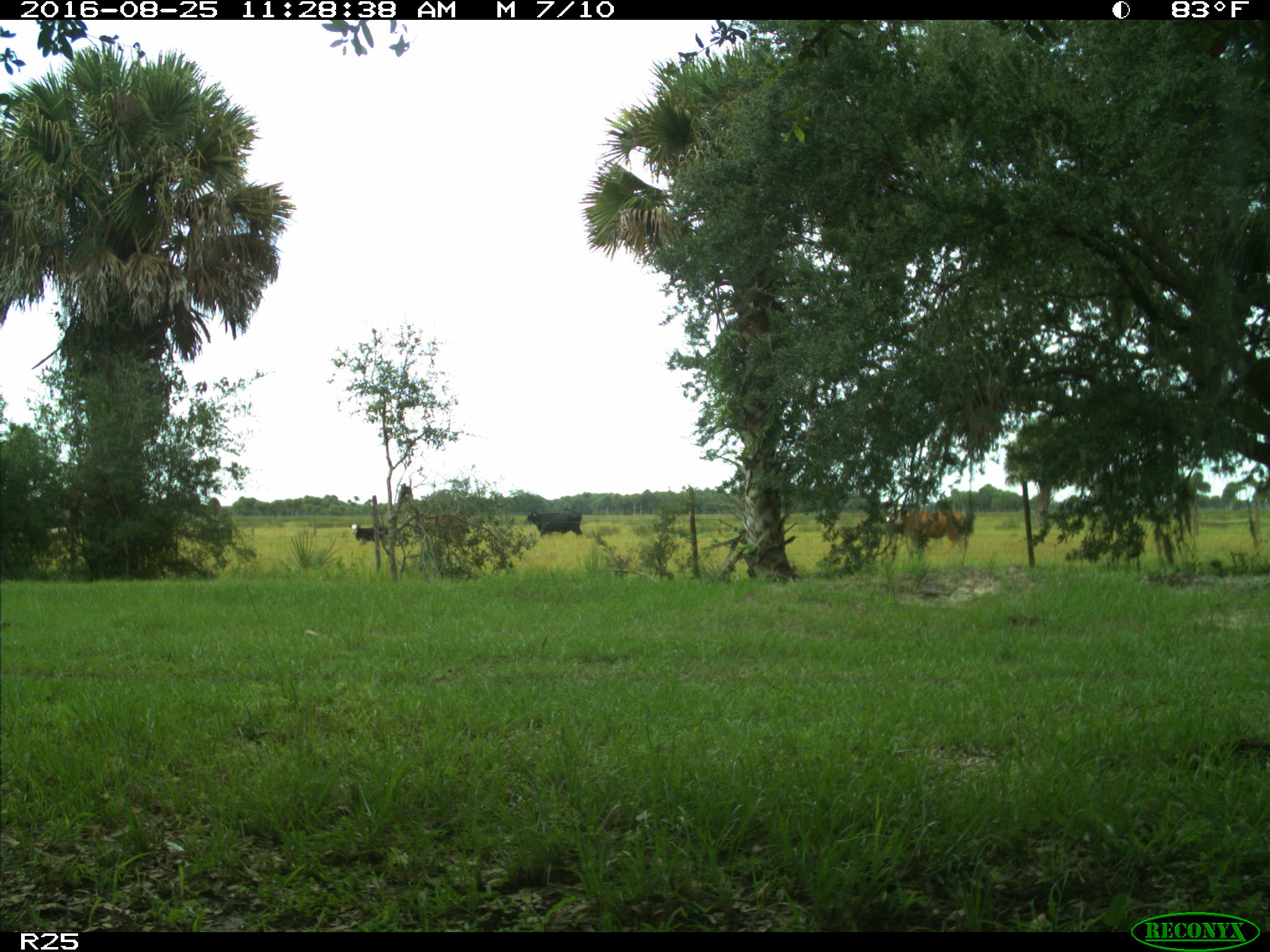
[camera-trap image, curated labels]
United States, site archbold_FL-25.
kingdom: Animalia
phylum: Chordata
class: Mammalia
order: Artiodactyla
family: Bovidae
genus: Bos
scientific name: Bos taurus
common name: domestic cow